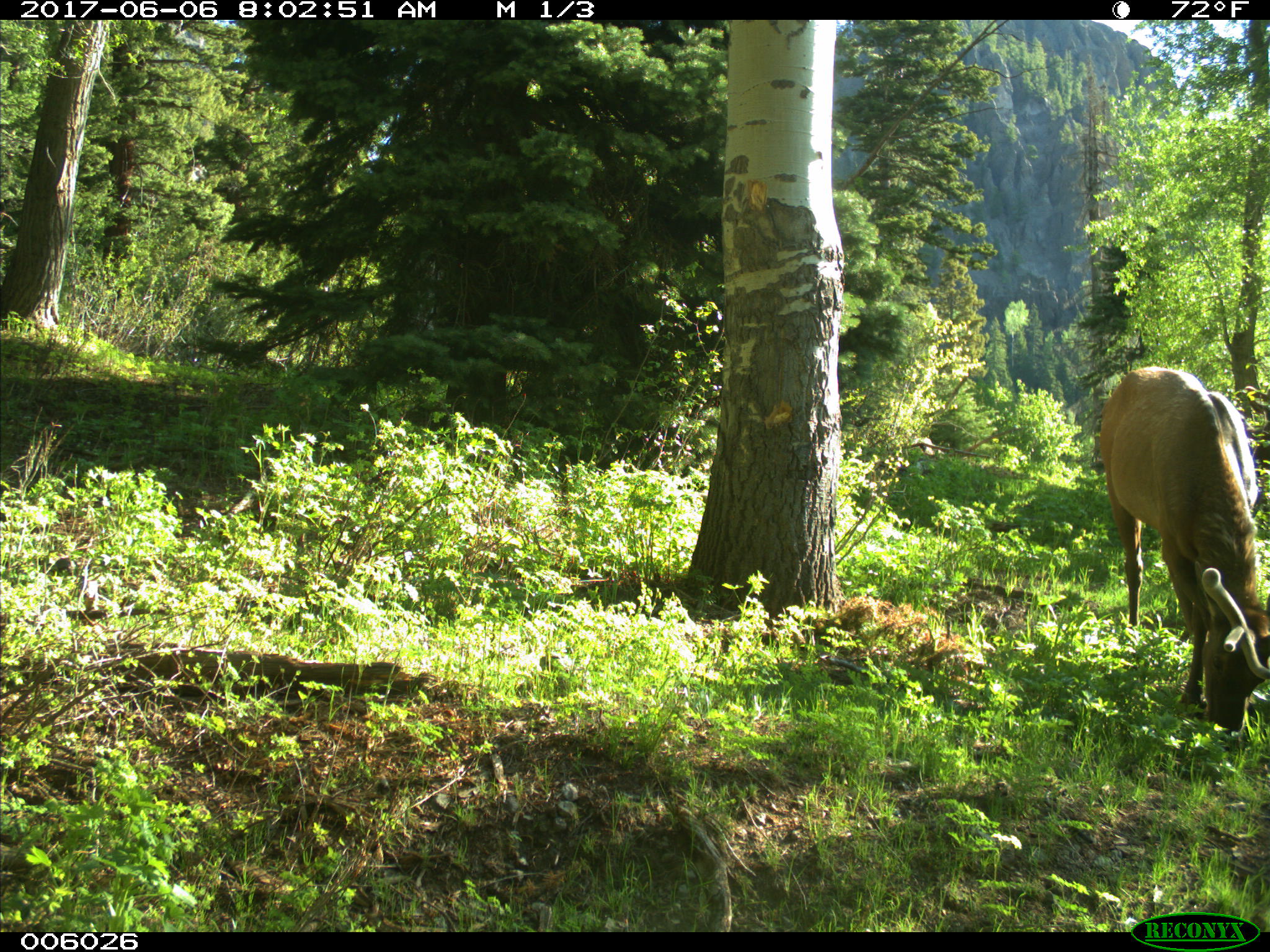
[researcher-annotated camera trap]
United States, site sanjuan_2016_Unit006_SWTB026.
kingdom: Animalia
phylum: Chordata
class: Mammalia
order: Artiodactyla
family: Cervidae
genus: Cervus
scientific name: Cervus elaphus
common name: red deer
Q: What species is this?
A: Cervus elaphus (red deer).